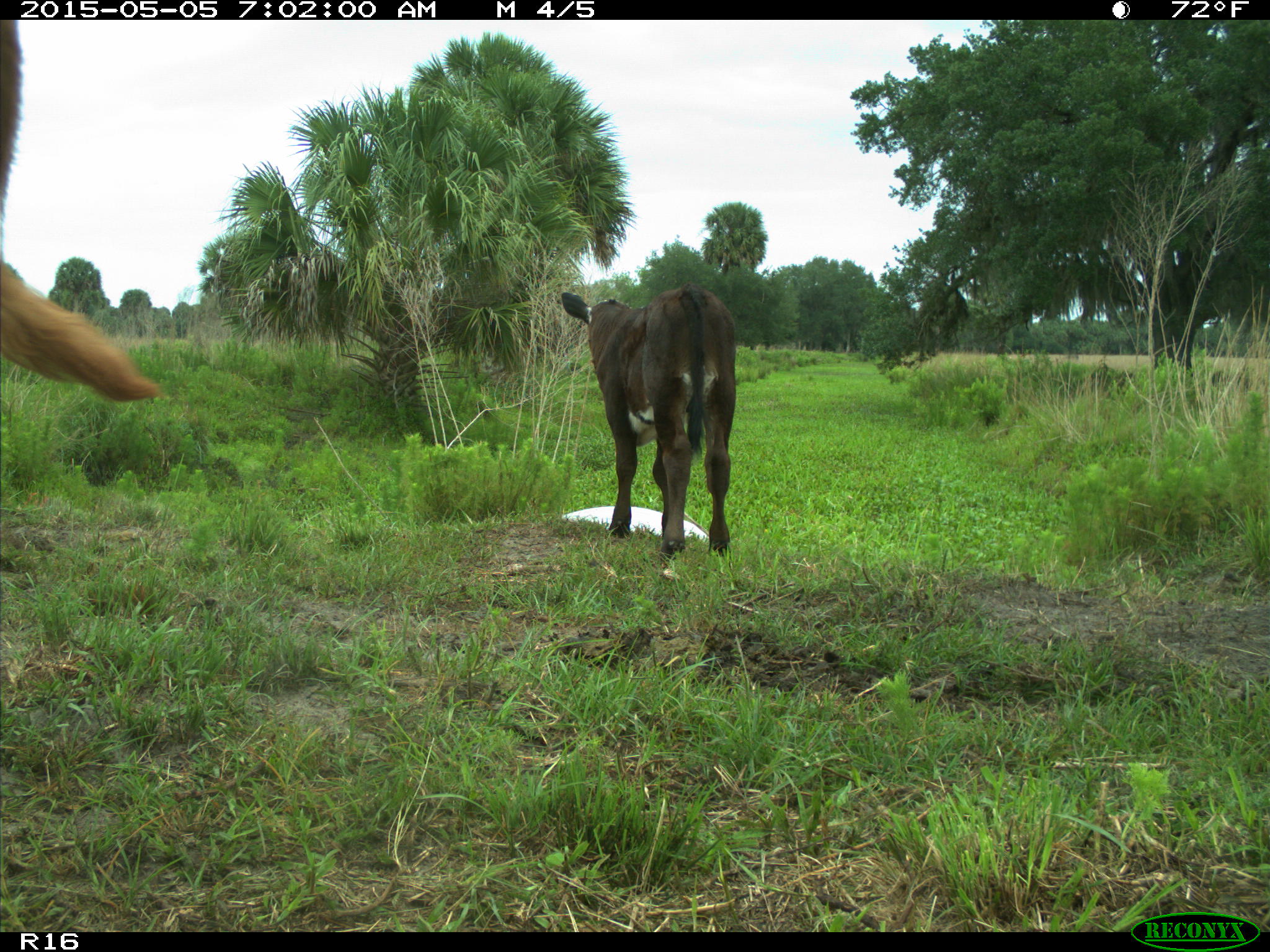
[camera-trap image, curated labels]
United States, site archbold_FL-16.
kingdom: Animalia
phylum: Chordata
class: Mammalia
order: Artiodactyla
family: Bovidae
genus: Bos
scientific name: Bos taurus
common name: domestic cow